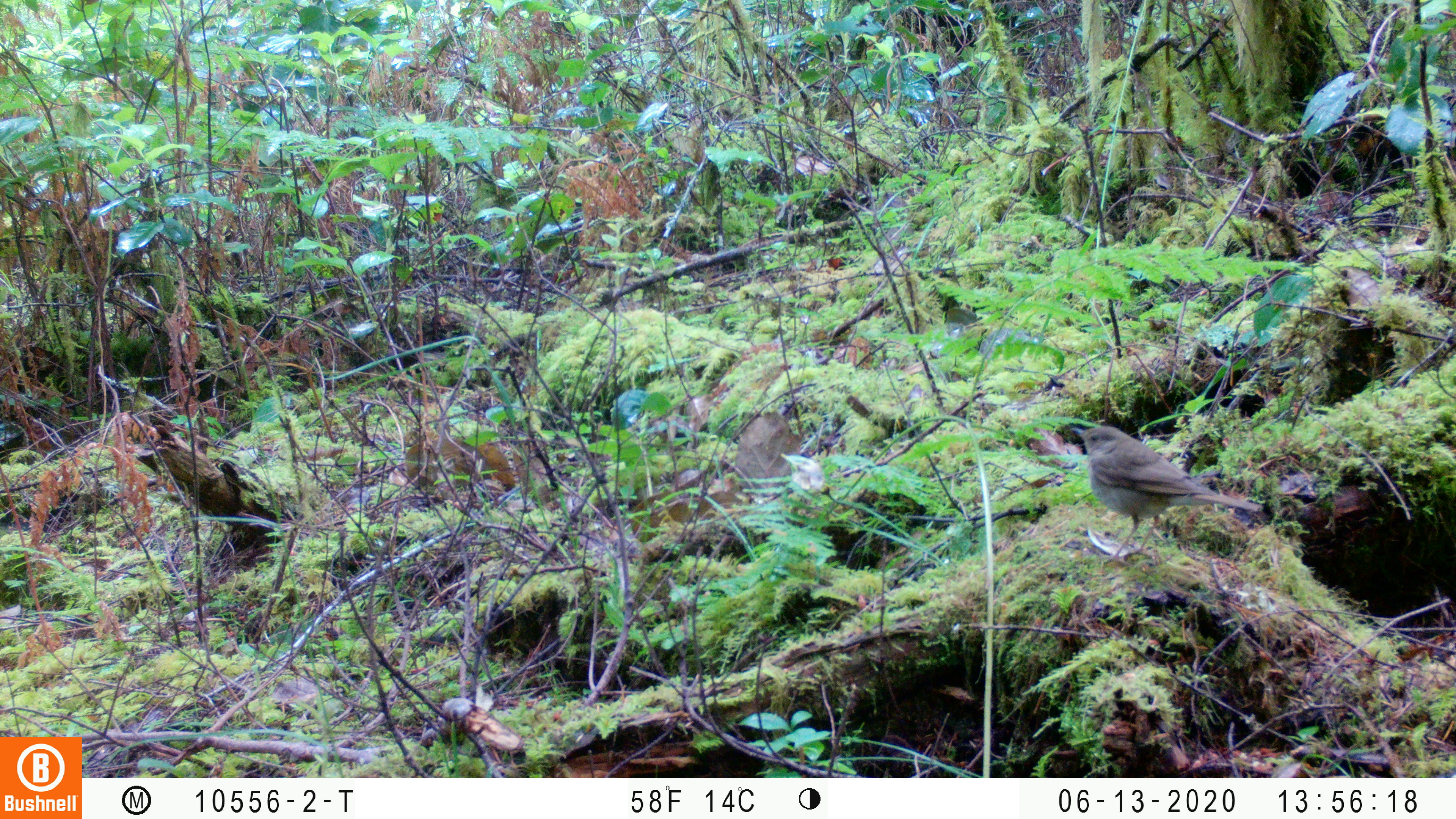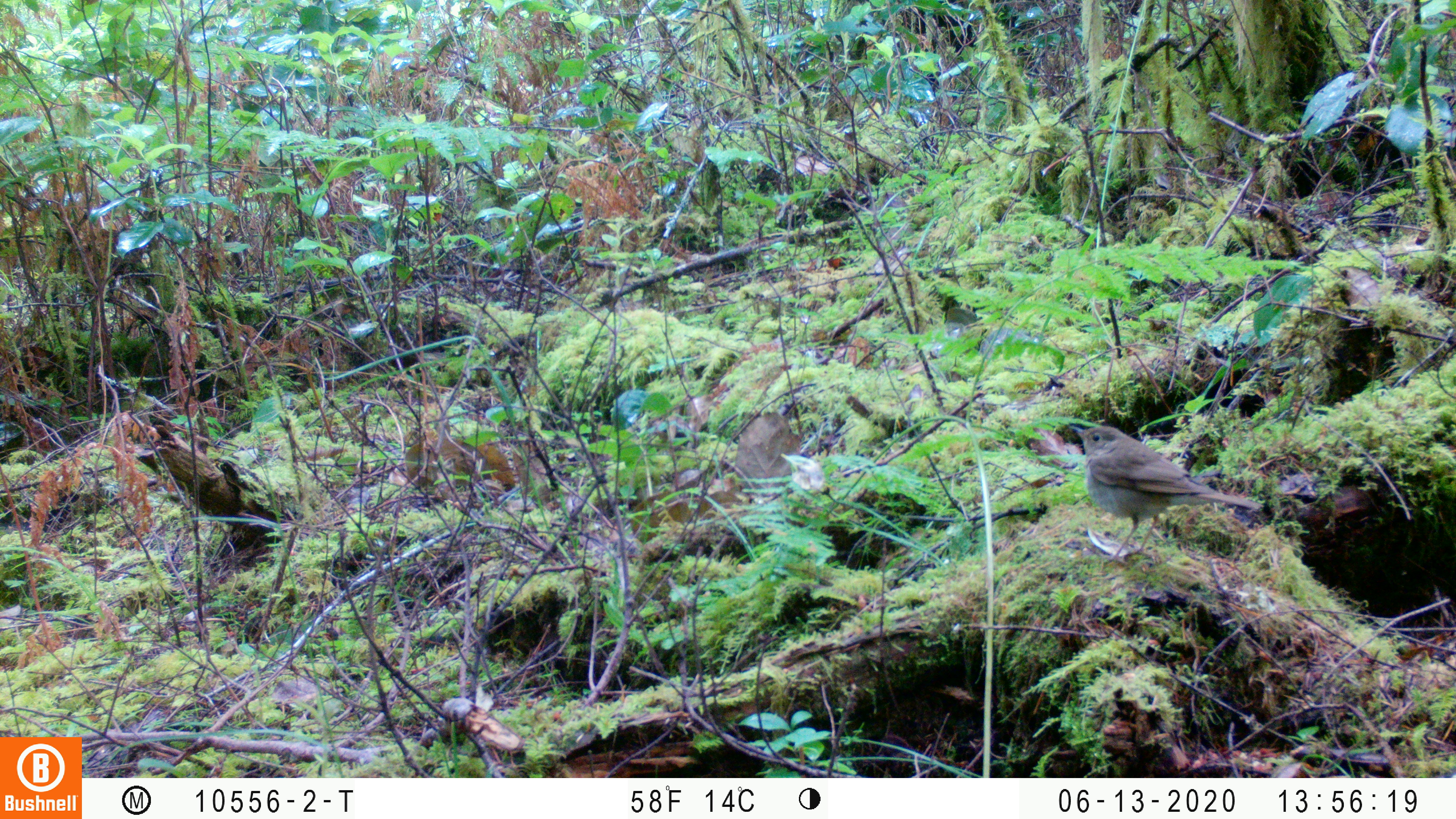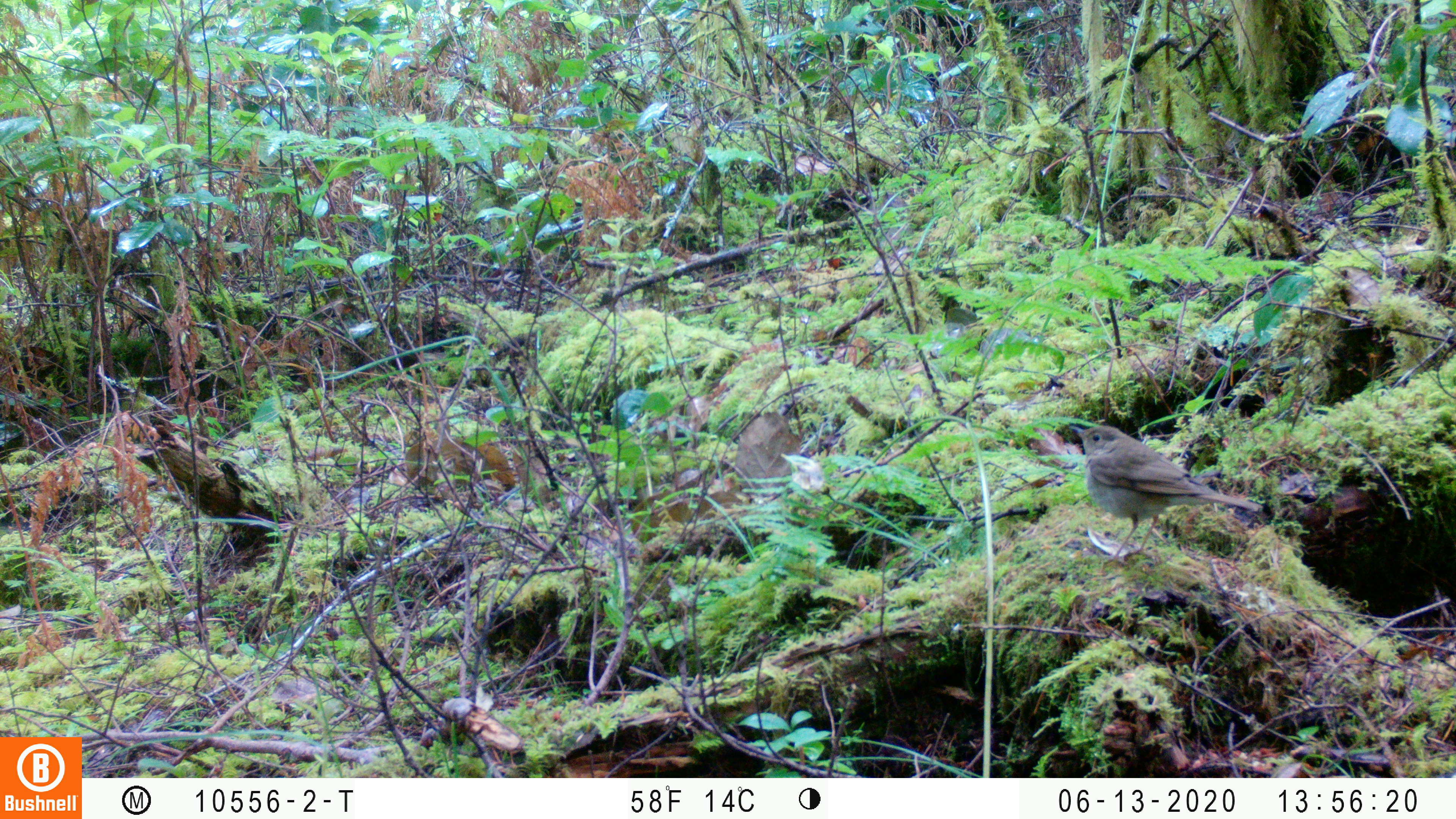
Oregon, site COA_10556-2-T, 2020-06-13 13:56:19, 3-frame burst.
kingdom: Animalia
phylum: Chordata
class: Aves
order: Passeriformes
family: Turdidae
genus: Catharus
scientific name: Catharus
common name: brown thrushes and nightingale-thrushes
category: catharus species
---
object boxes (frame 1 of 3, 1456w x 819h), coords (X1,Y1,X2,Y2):
catharus species: (1075,423,1257,547)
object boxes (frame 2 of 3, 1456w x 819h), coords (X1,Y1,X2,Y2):
catharus species: (1072,422,1256,558)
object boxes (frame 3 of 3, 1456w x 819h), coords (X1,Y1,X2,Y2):
catharus species: (1070,422,1264,558)